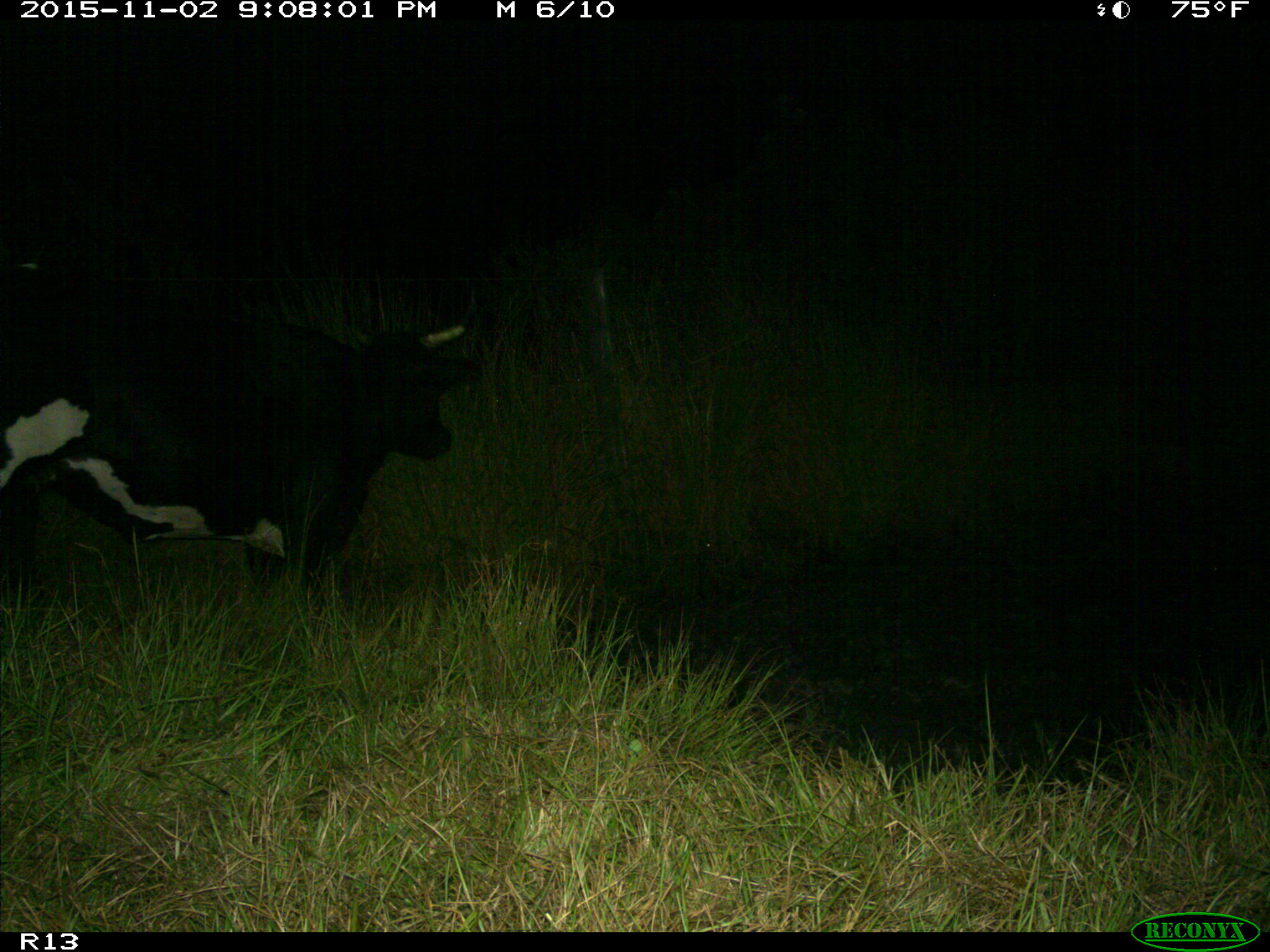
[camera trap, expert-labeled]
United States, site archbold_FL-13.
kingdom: Animalia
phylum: Chordata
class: Mammalia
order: Artiodactyla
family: Bovidae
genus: Bos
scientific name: Bos taurus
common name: domestic cow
Bos taurus (domestic cow).